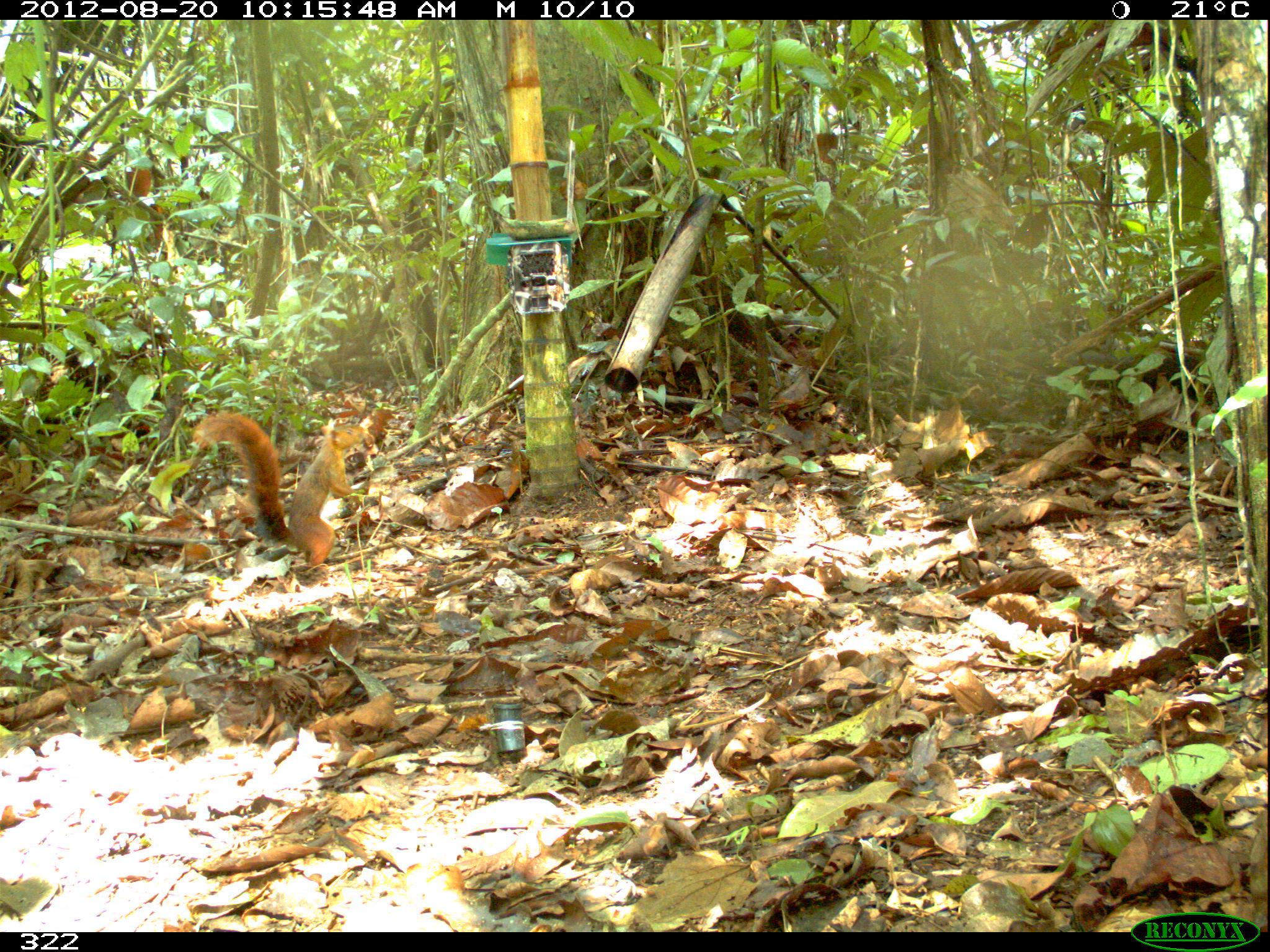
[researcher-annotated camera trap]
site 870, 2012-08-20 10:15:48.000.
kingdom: Animalia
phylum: Chordata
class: Mammalia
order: Rodentia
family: Sciuridae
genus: Sciurus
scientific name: Sciurus spadiceus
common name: southern amazon red squirrel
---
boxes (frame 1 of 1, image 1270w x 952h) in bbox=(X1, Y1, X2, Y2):
sciurus spadiceus: bbox=(191, 409, 365, 570)